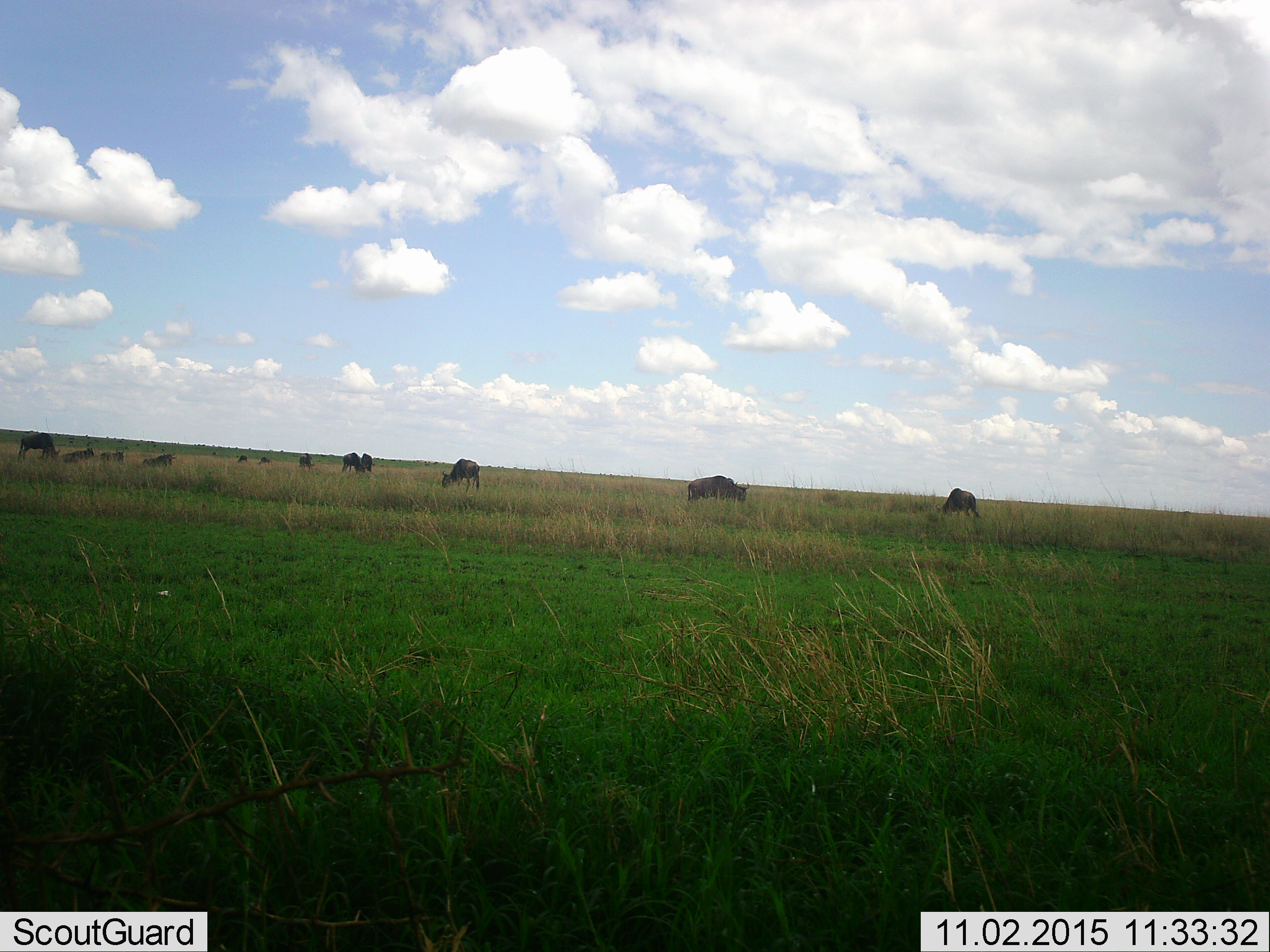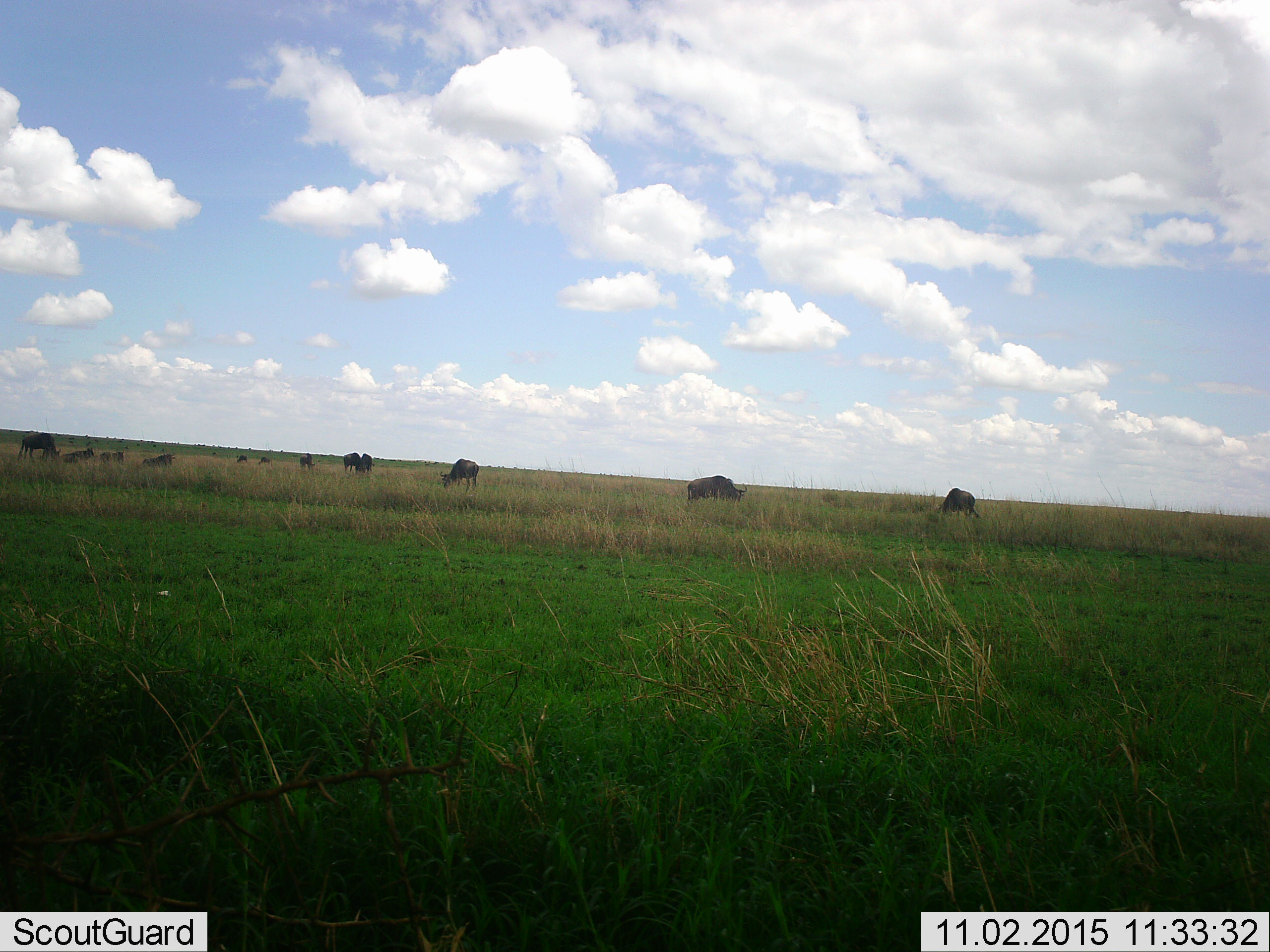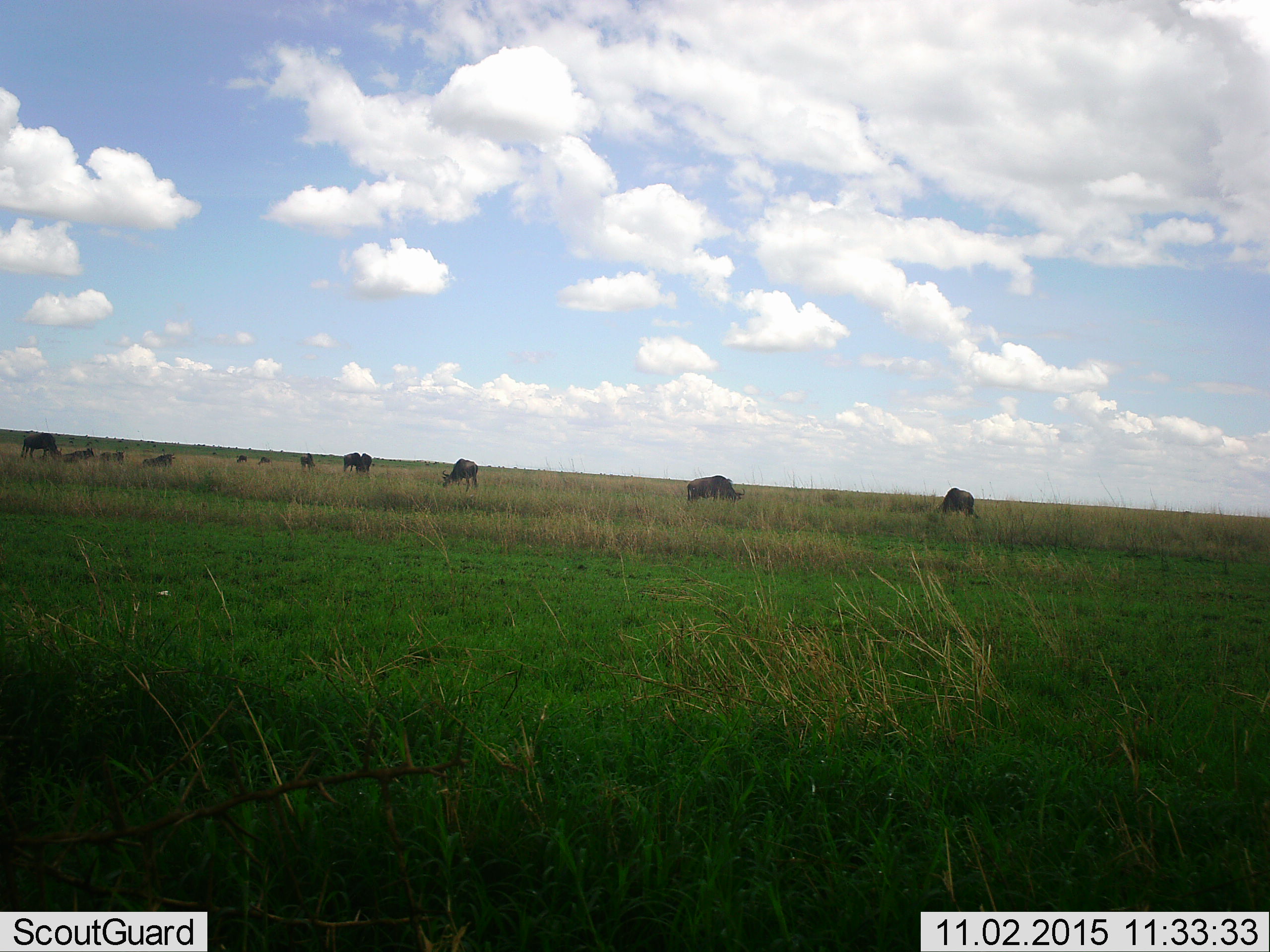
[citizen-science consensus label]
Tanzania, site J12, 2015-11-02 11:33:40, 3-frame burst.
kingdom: Animalia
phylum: Chordata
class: Mammalia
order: Artiodactyla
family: Bovidae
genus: Connochaetes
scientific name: Connochaetes taurinus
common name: blue wildebeest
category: wildebeest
Wildebeest (blue wildebeest) (Connochaetes taurinus), count 11-50. Behavior (volunteer vote fractions): standing 56%, resting 44%, moving 22%, interacting 0%. Young present (vote fraction): 0%. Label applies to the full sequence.